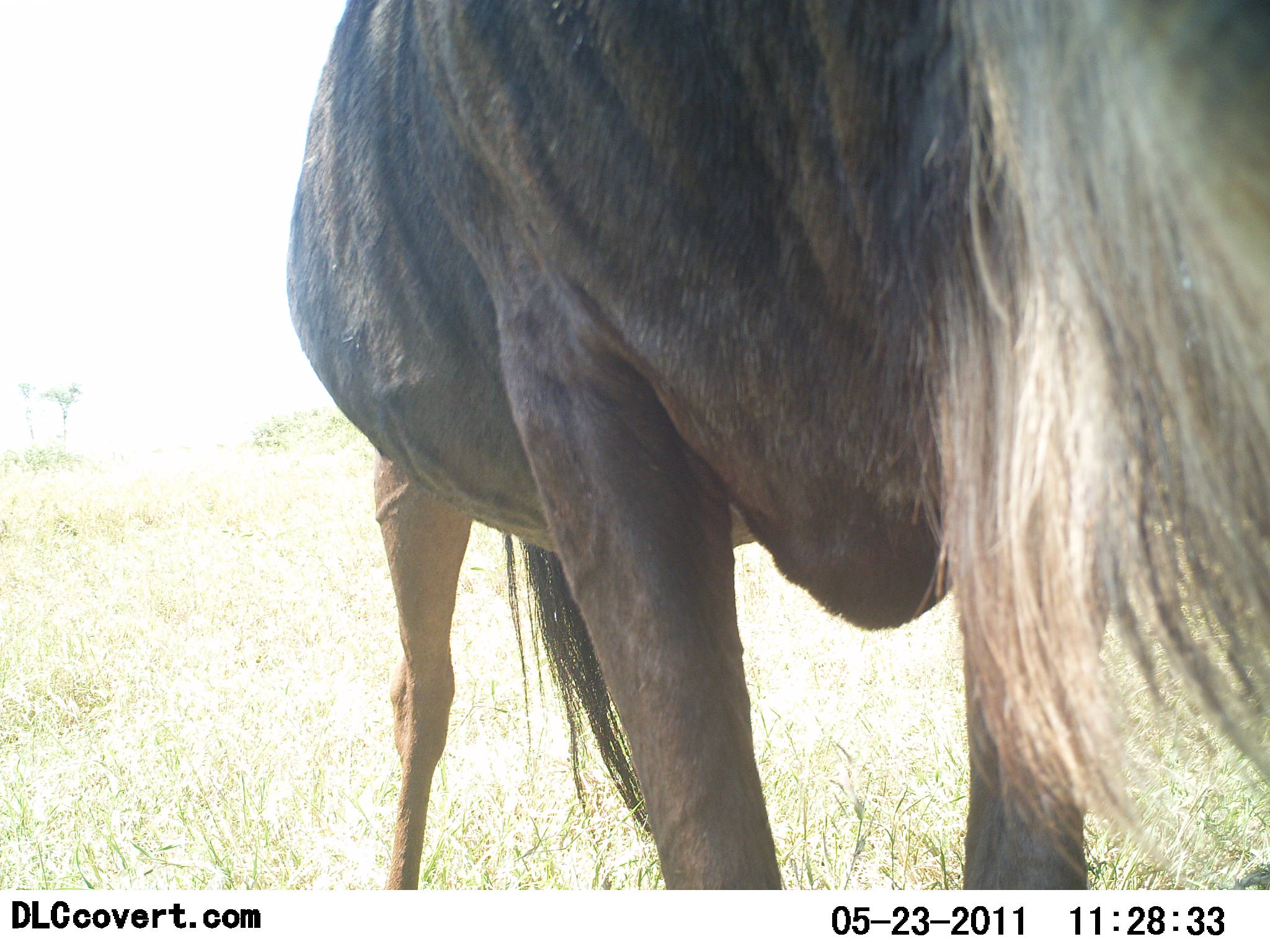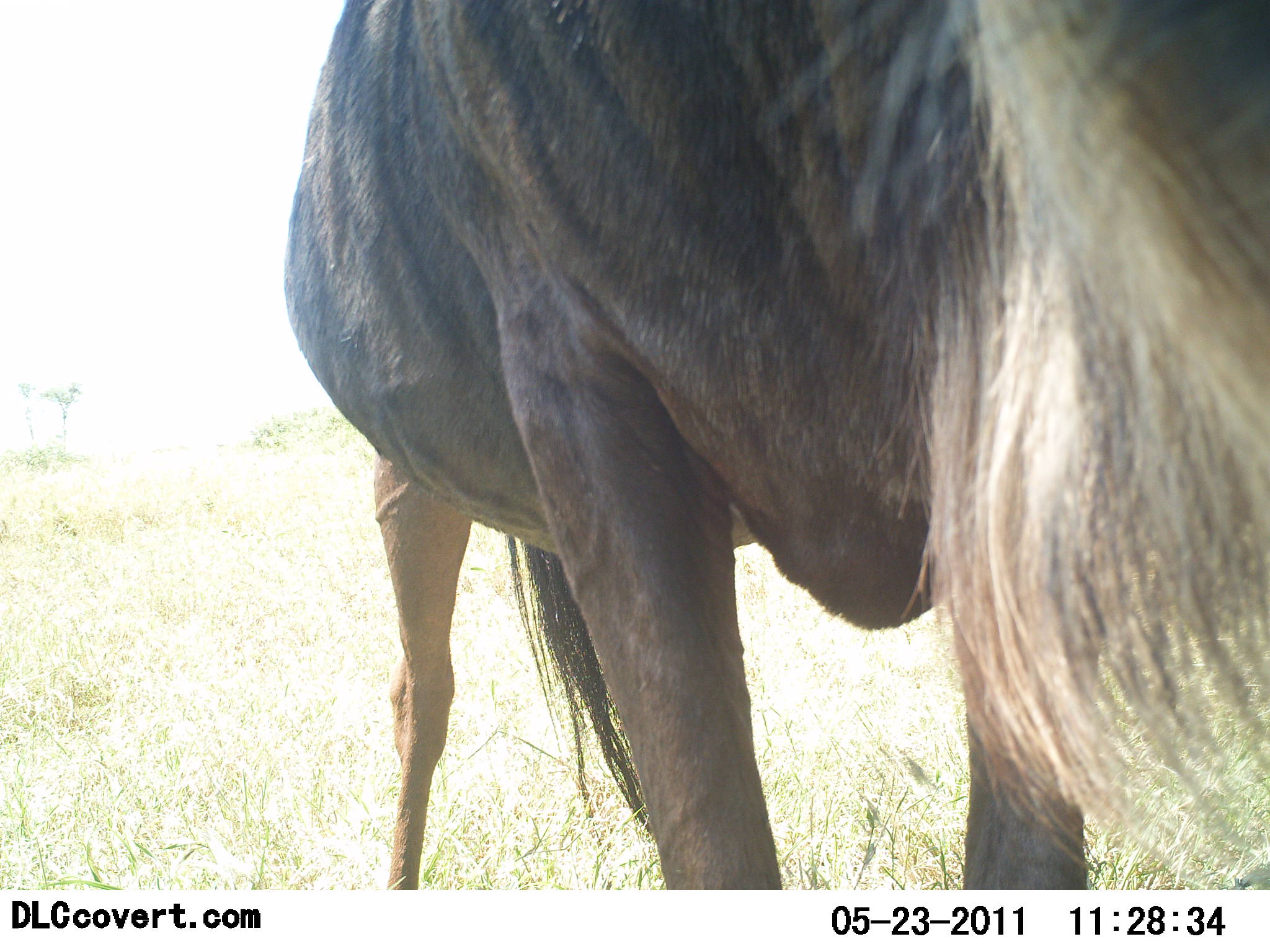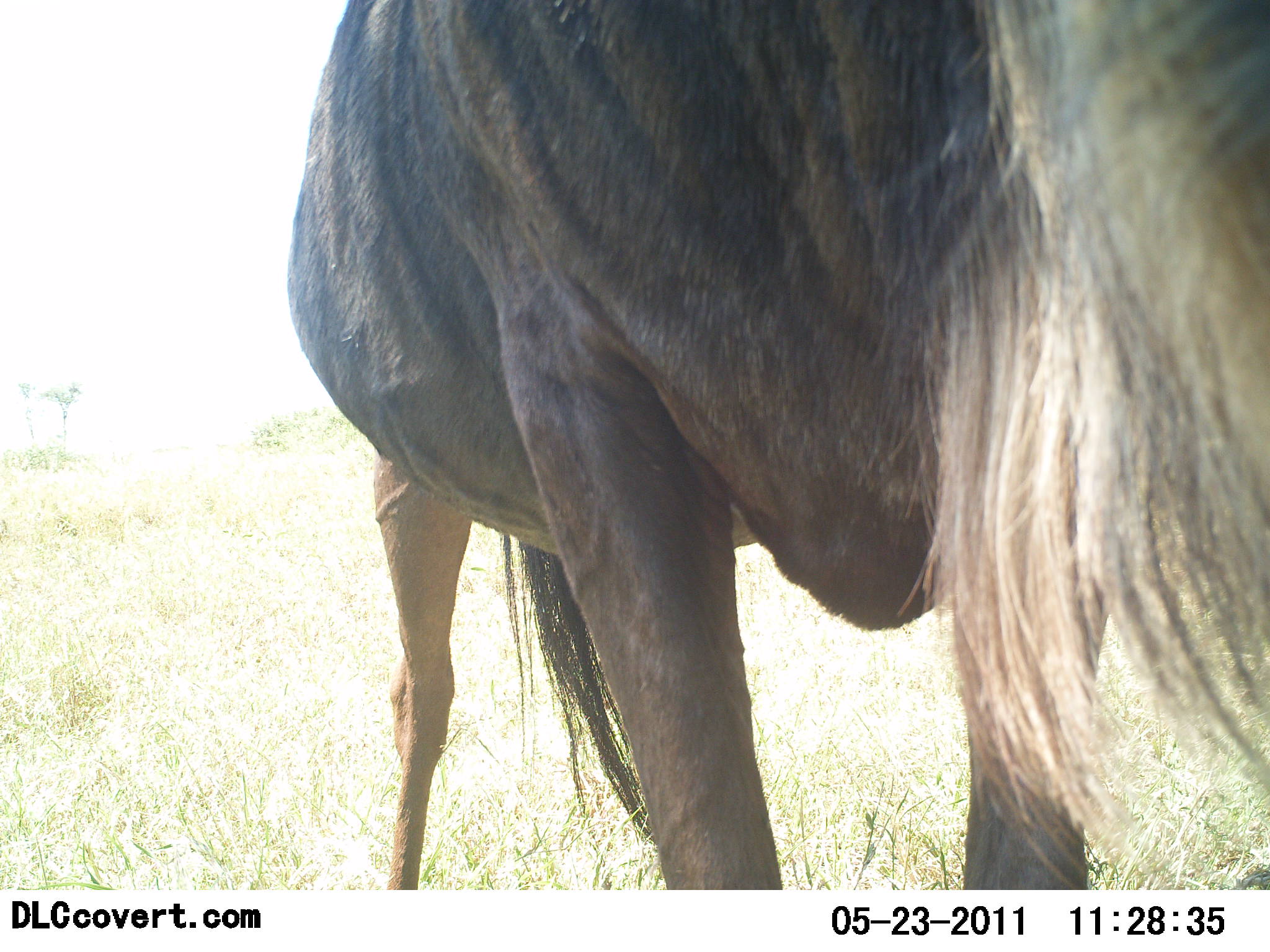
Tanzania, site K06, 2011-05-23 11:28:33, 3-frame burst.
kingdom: Animalia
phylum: Chordata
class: Mammalia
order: Artiodactyla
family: Bovidae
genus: Connochaetes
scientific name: Connochaetes taurinus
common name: blue wildebeest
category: wildebeest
Wildebeest (blue wildebeest) (Connochaetes taurinus), count 1. Behavior (volunteer vote fractions): standing 91%, resting 0%, moving 9%, interacting 0%. Young present (vote fraction): 0%. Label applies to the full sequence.